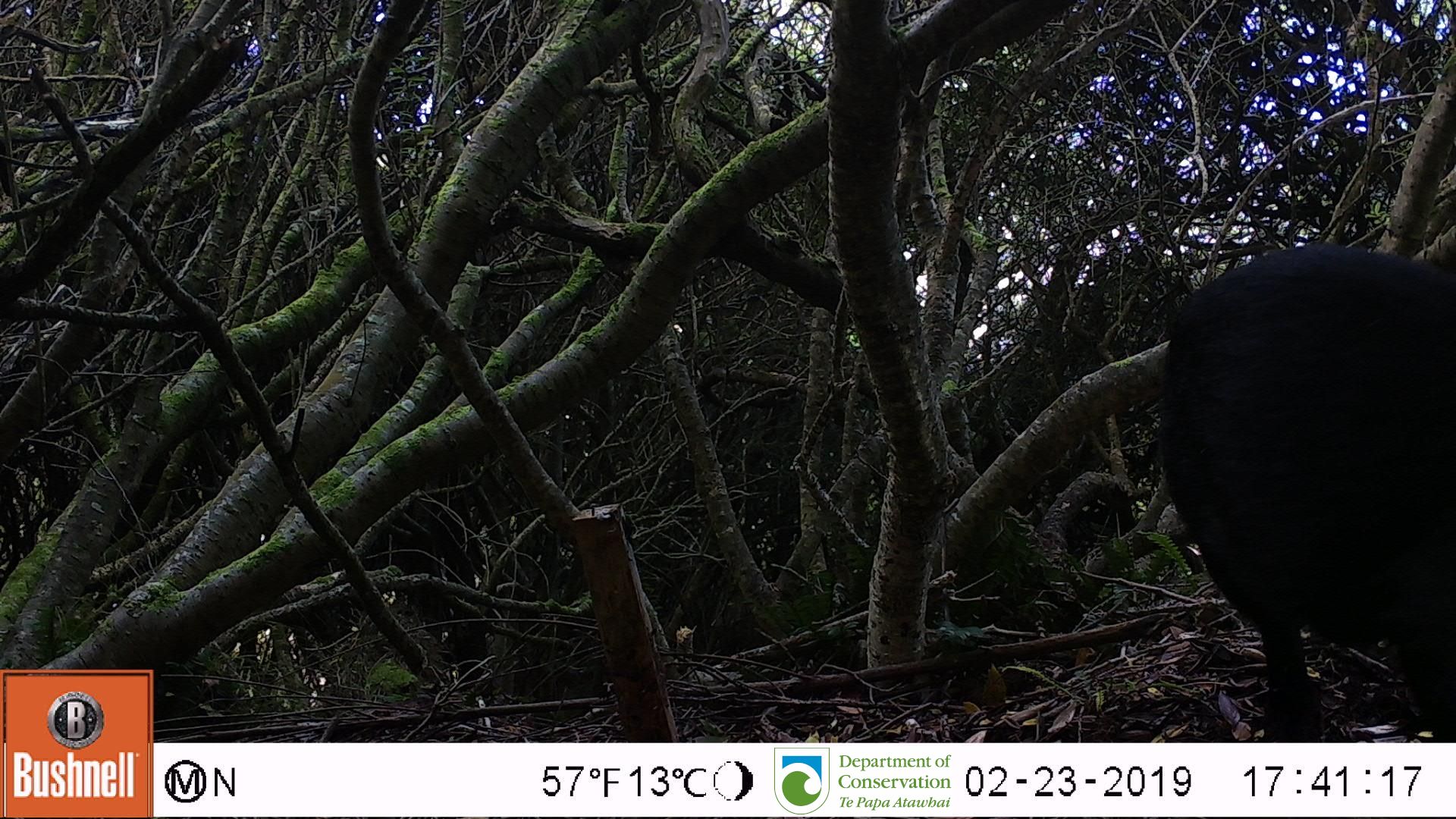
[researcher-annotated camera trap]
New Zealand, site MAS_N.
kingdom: Animalia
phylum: Chordata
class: Mammalia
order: Artiodactyla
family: Suidae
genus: Sus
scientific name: Sus scrofa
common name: pig